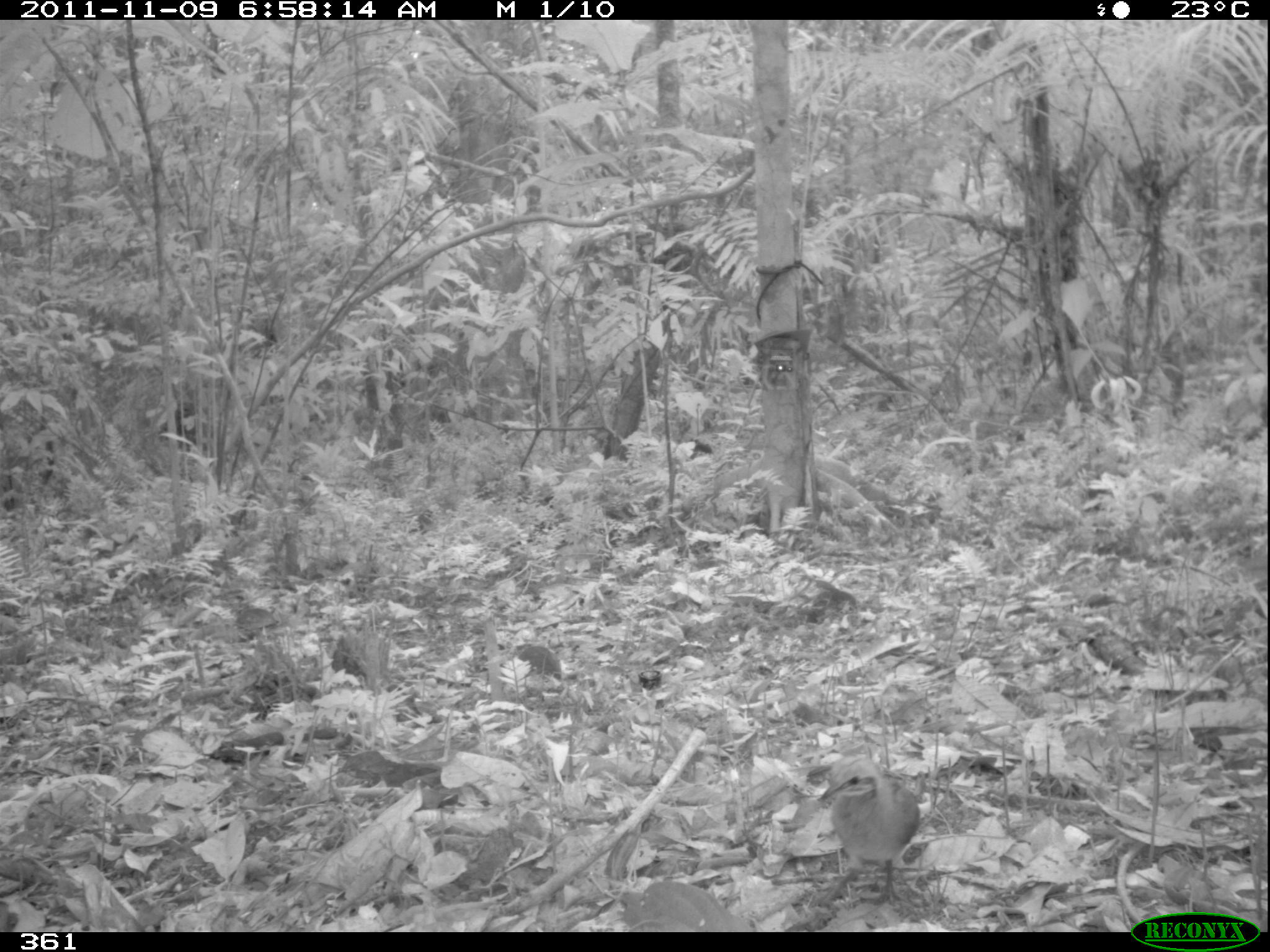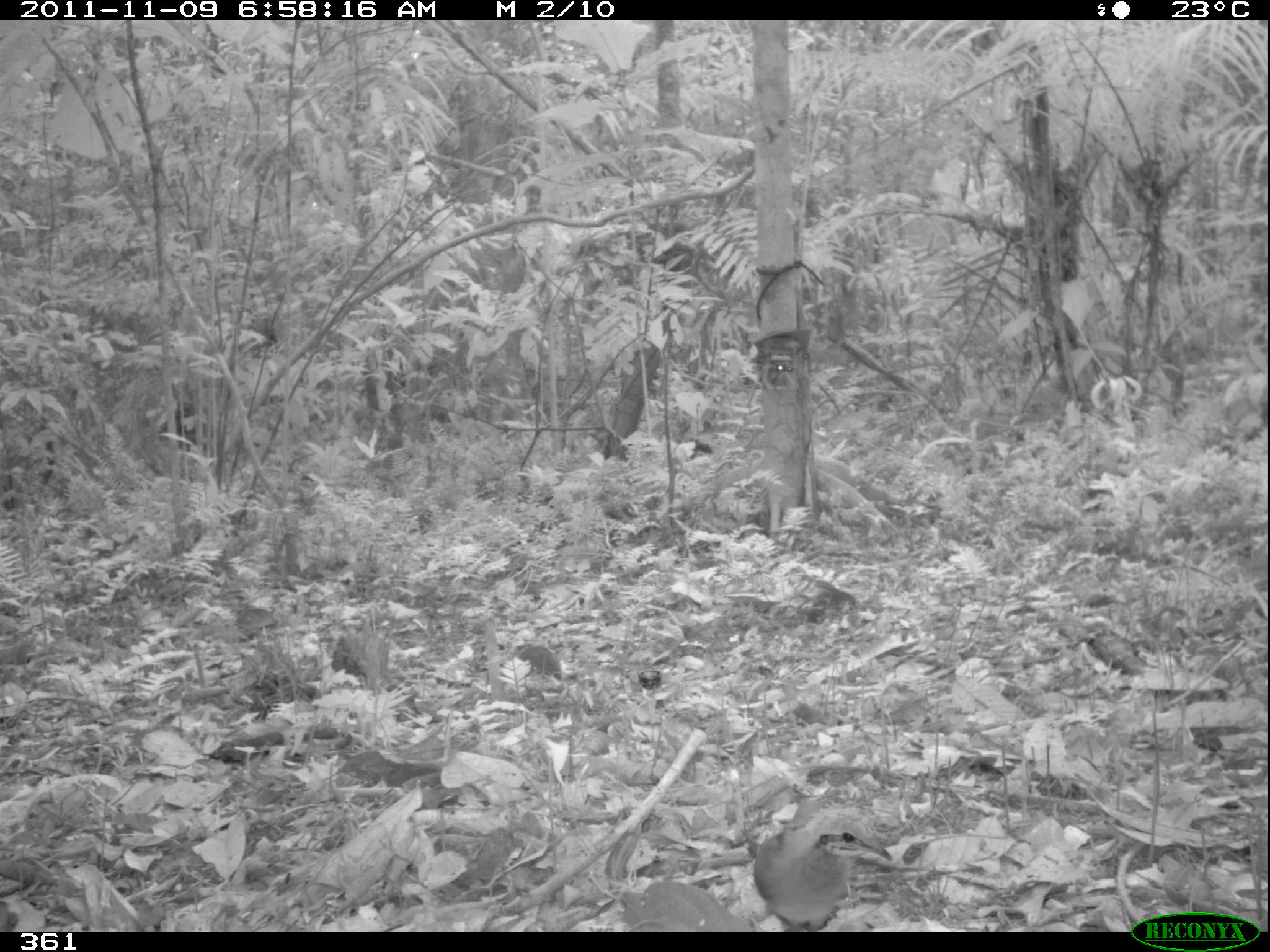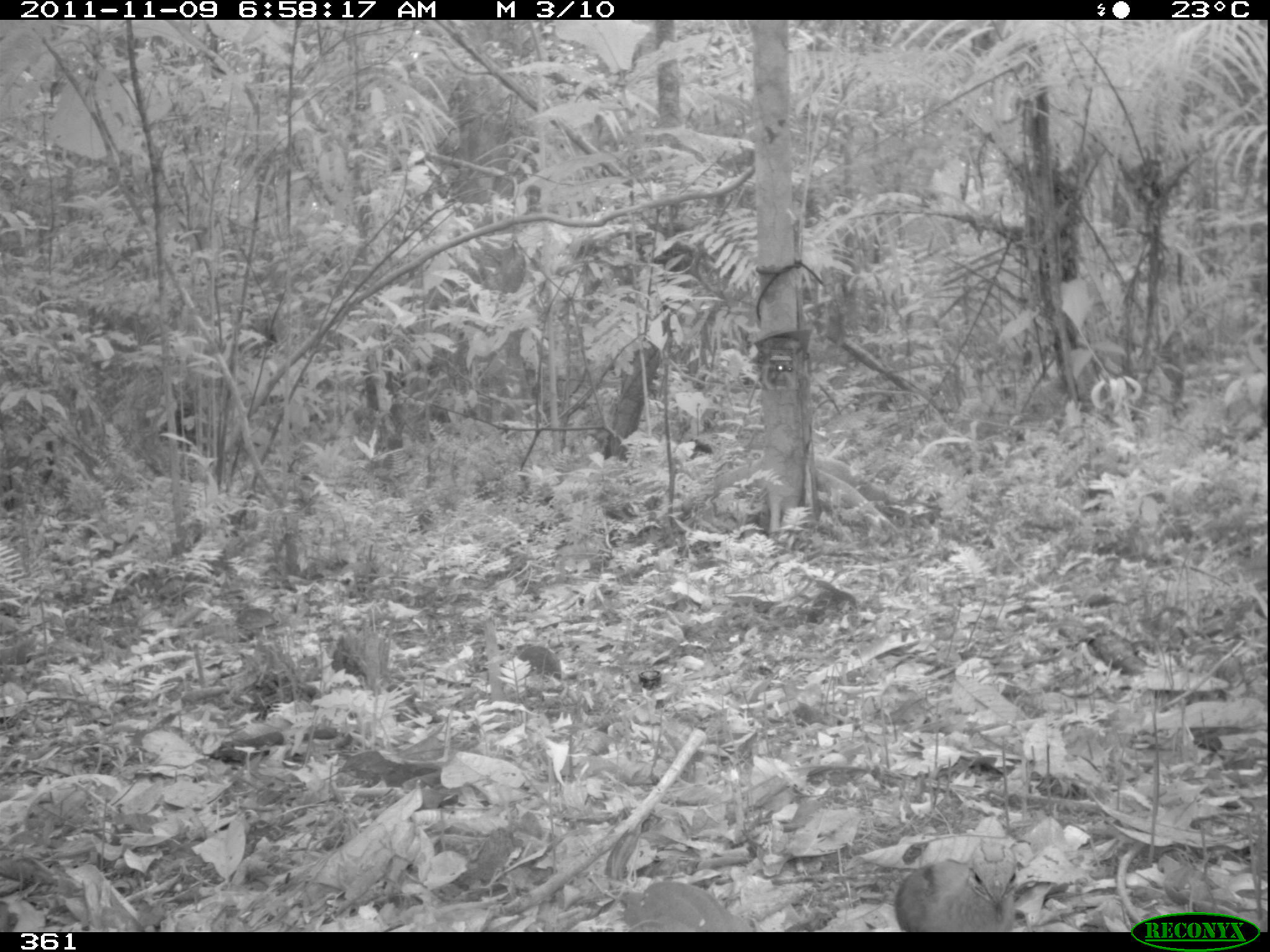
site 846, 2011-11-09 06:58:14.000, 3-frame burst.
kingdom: Animalia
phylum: Chordata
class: Aves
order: Passeriformes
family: Formicariidae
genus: Formicarius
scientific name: Formicarius colma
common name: rufous-capped antthrush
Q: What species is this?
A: Formicarius colma (rufous-capped antthrush).